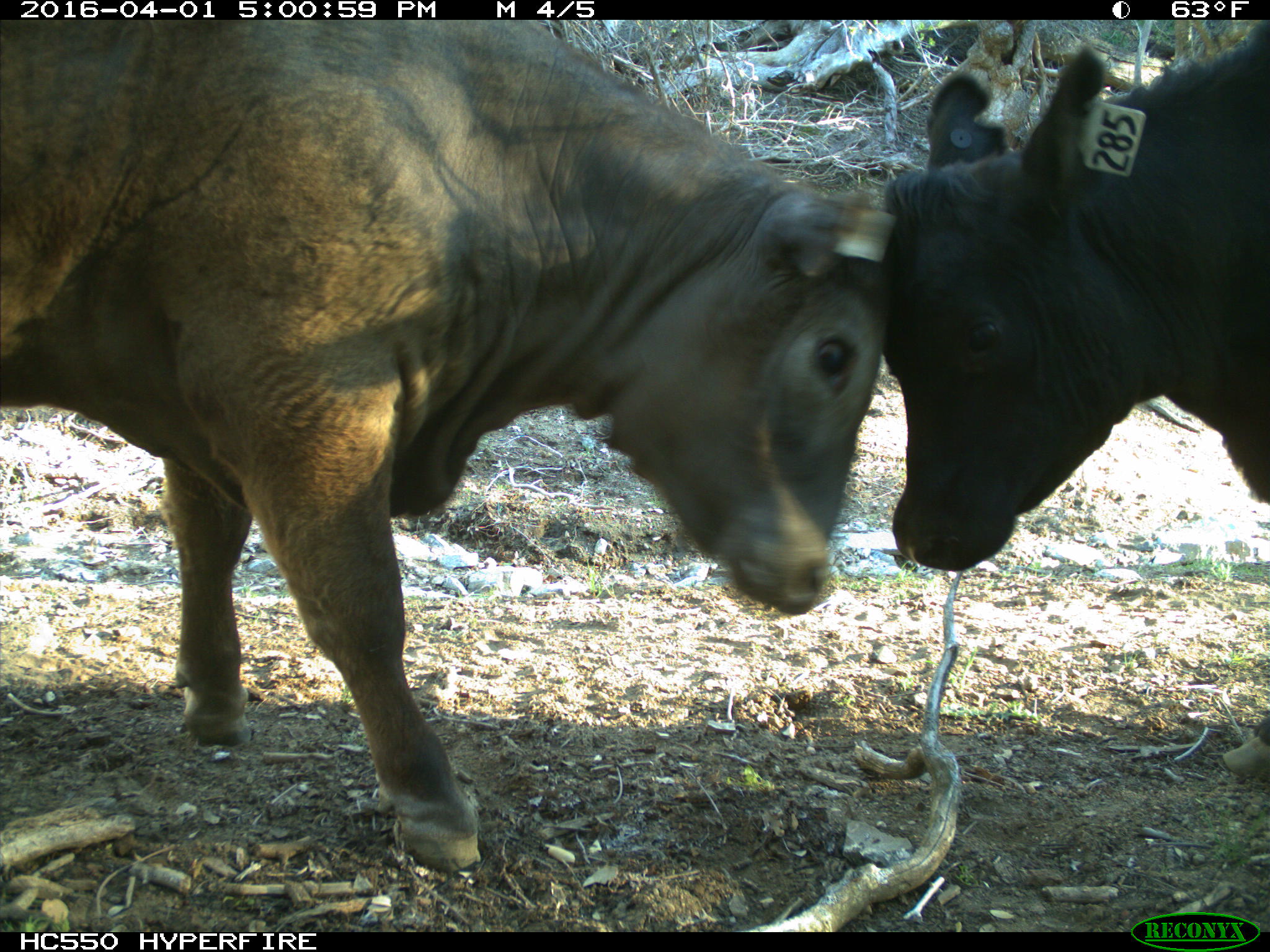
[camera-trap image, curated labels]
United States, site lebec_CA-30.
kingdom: Animalia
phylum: Chordata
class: Mammalia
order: Artiodactyla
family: Bovidae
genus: Bos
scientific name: Bos taurus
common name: domestic cow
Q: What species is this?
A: Bos taurus (domestic cow).